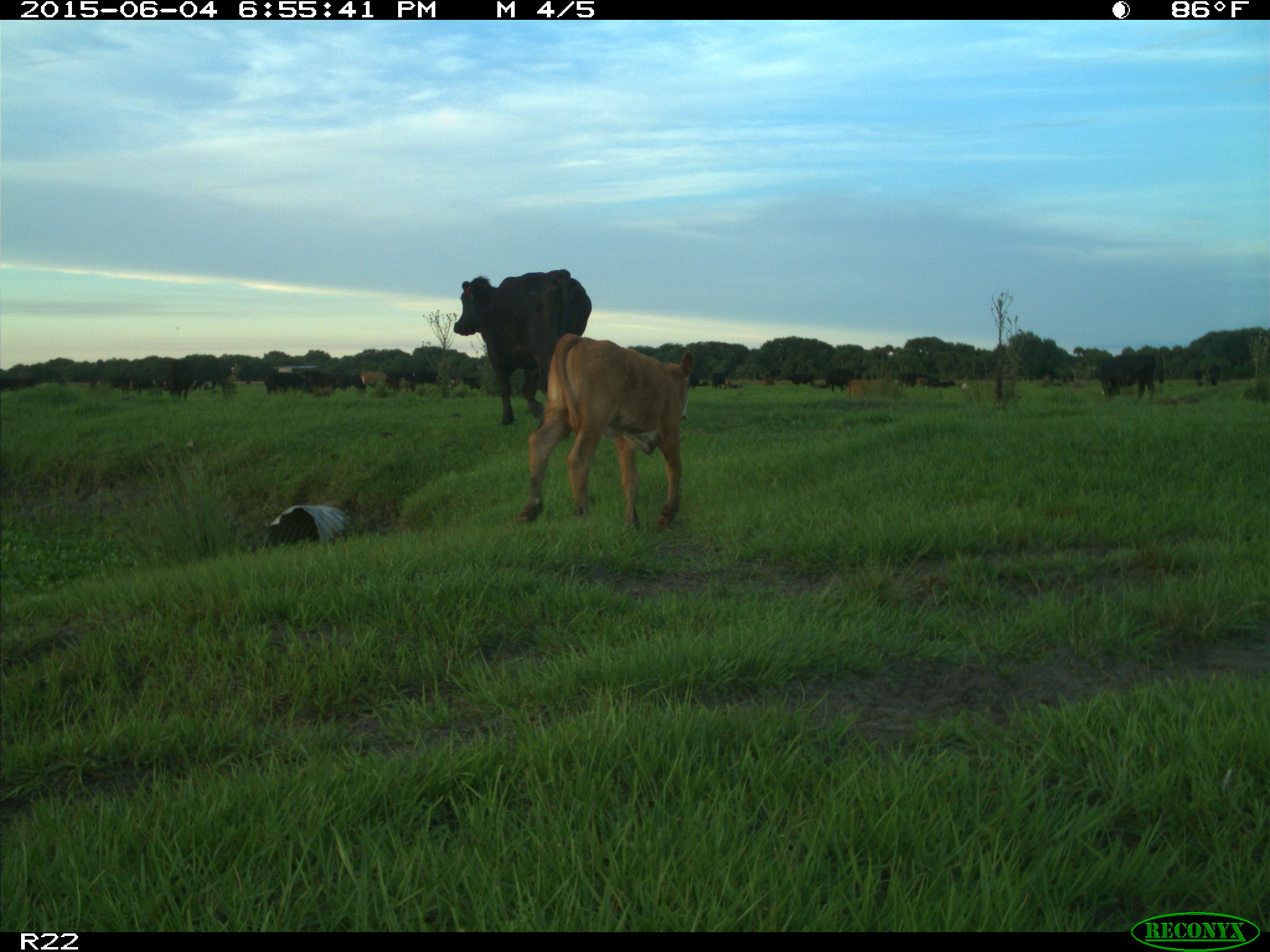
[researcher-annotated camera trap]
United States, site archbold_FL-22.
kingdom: Animalia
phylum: Chordata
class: Mammalia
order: Artiodactyla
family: Bovidae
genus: Bos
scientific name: Bos taurus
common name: domestic cow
Bos taurus (domestic cow).